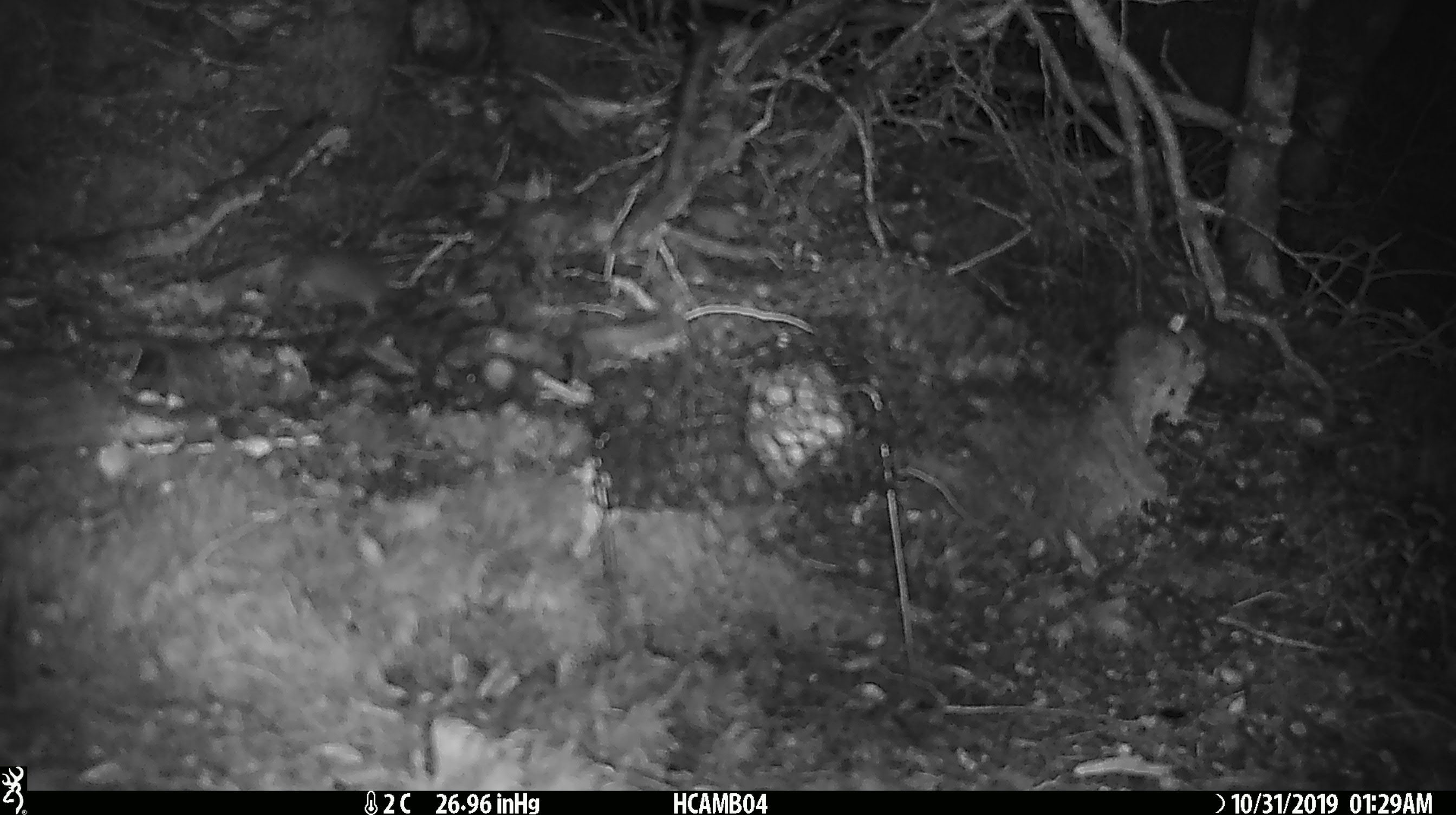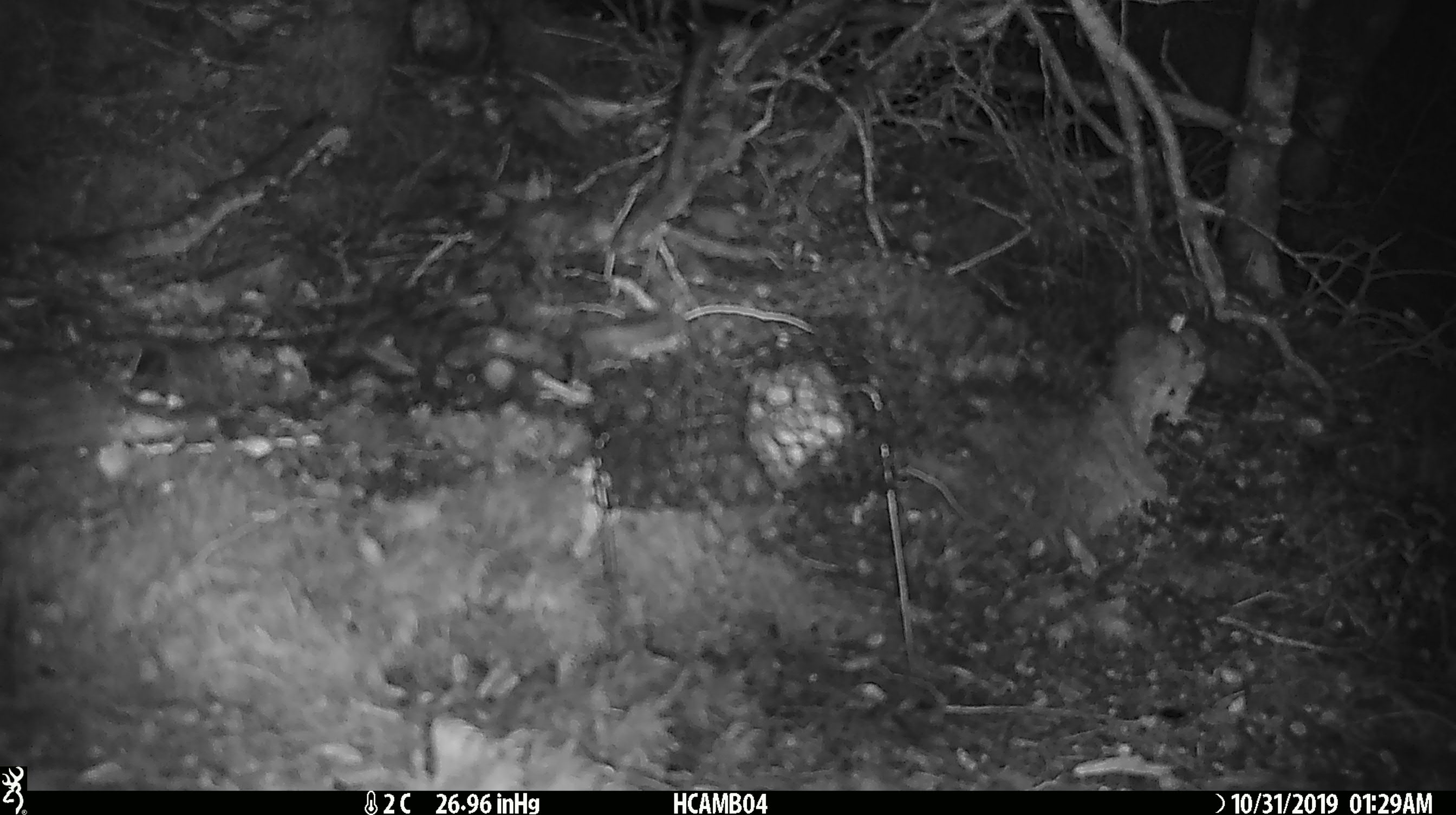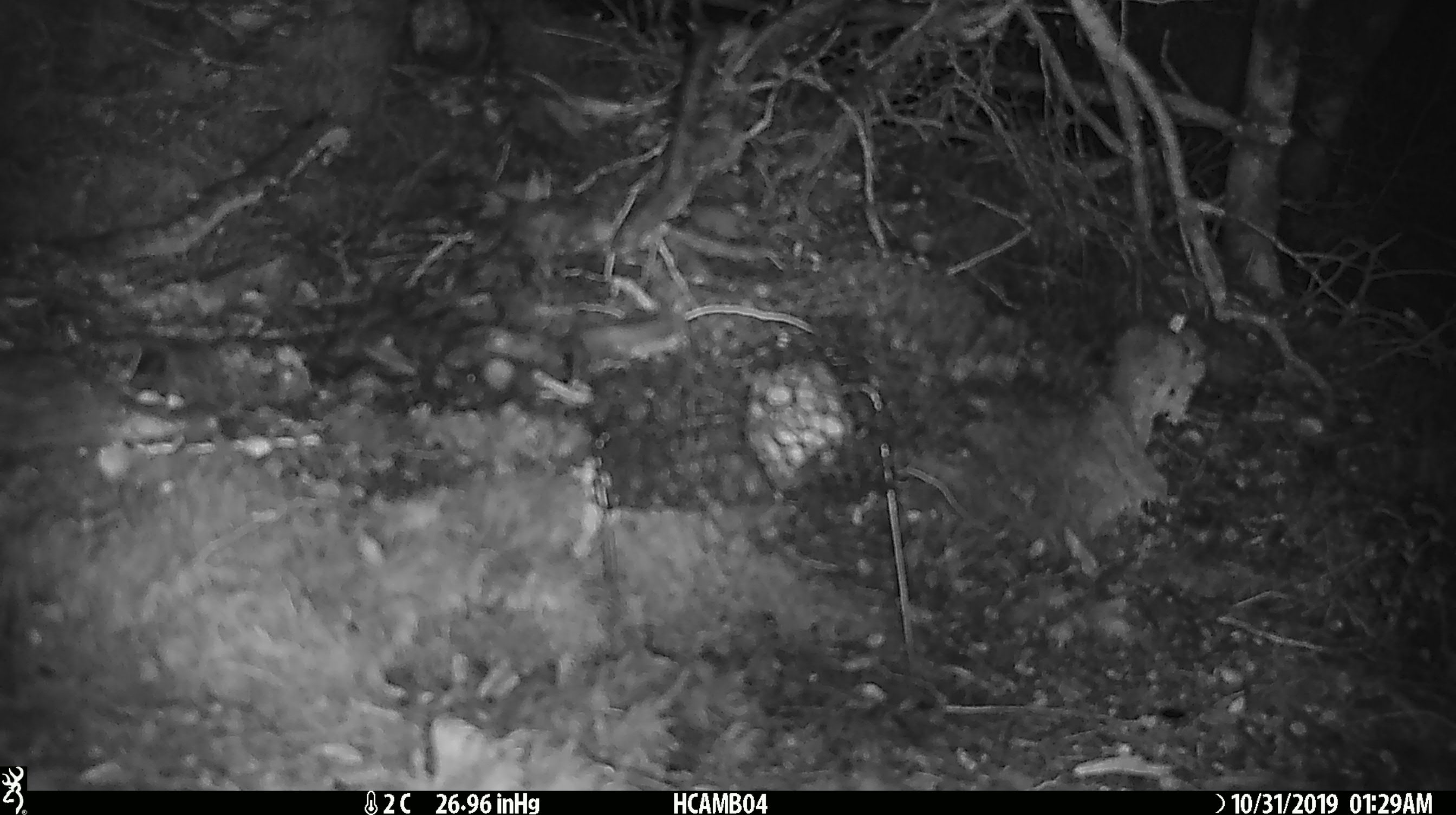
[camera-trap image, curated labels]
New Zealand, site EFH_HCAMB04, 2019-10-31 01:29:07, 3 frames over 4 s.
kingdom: Animalia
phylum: Chordata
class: Mammalia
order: Rodentia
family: Muridae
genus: Mus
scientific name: Mus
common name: mouse